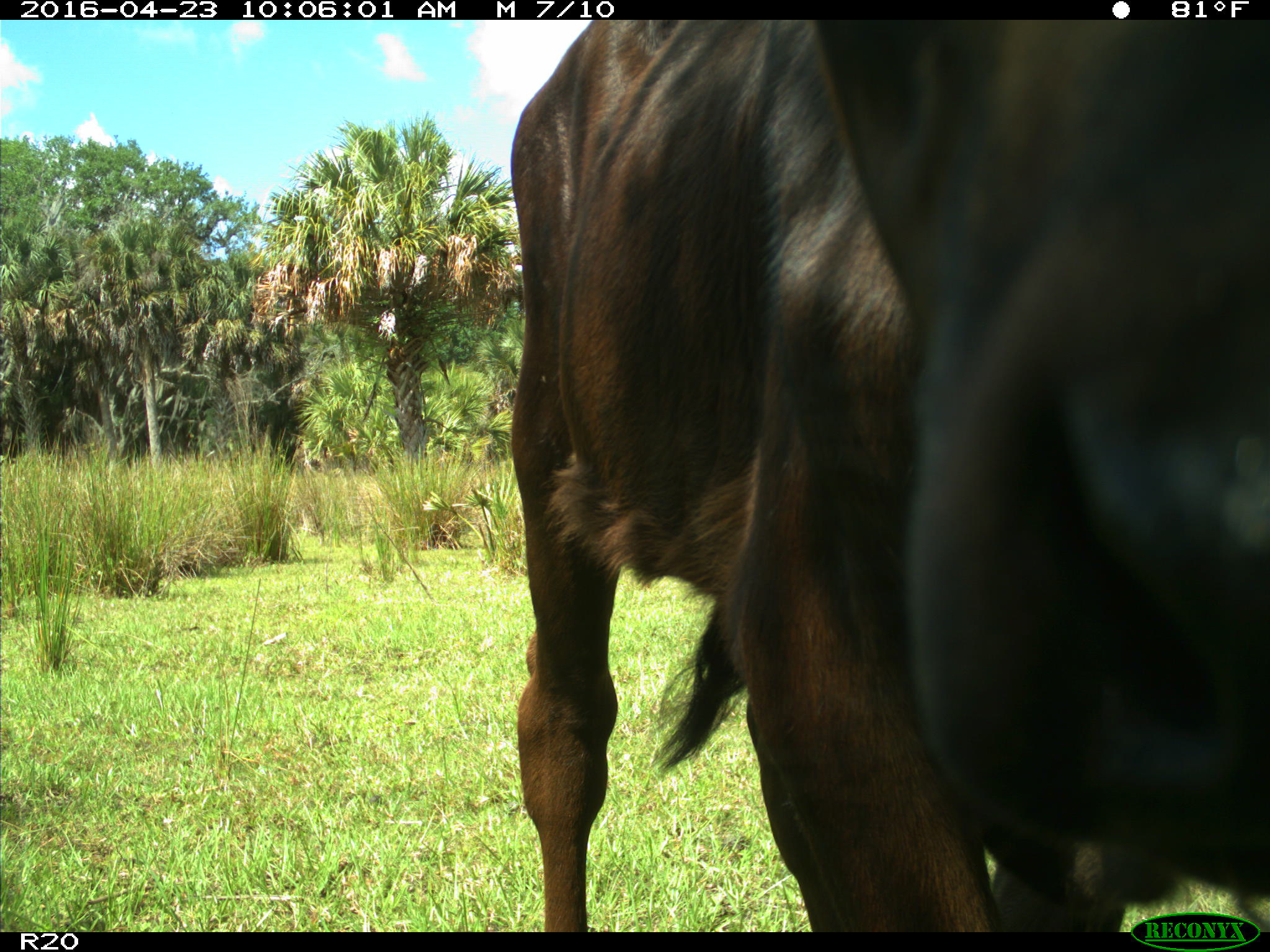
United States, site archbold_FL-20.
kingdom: Animalia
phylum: Chordata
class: Mammalia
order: Artiodactyla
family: Bovidae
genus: Bos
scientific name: Bos taurus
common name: domestic cow